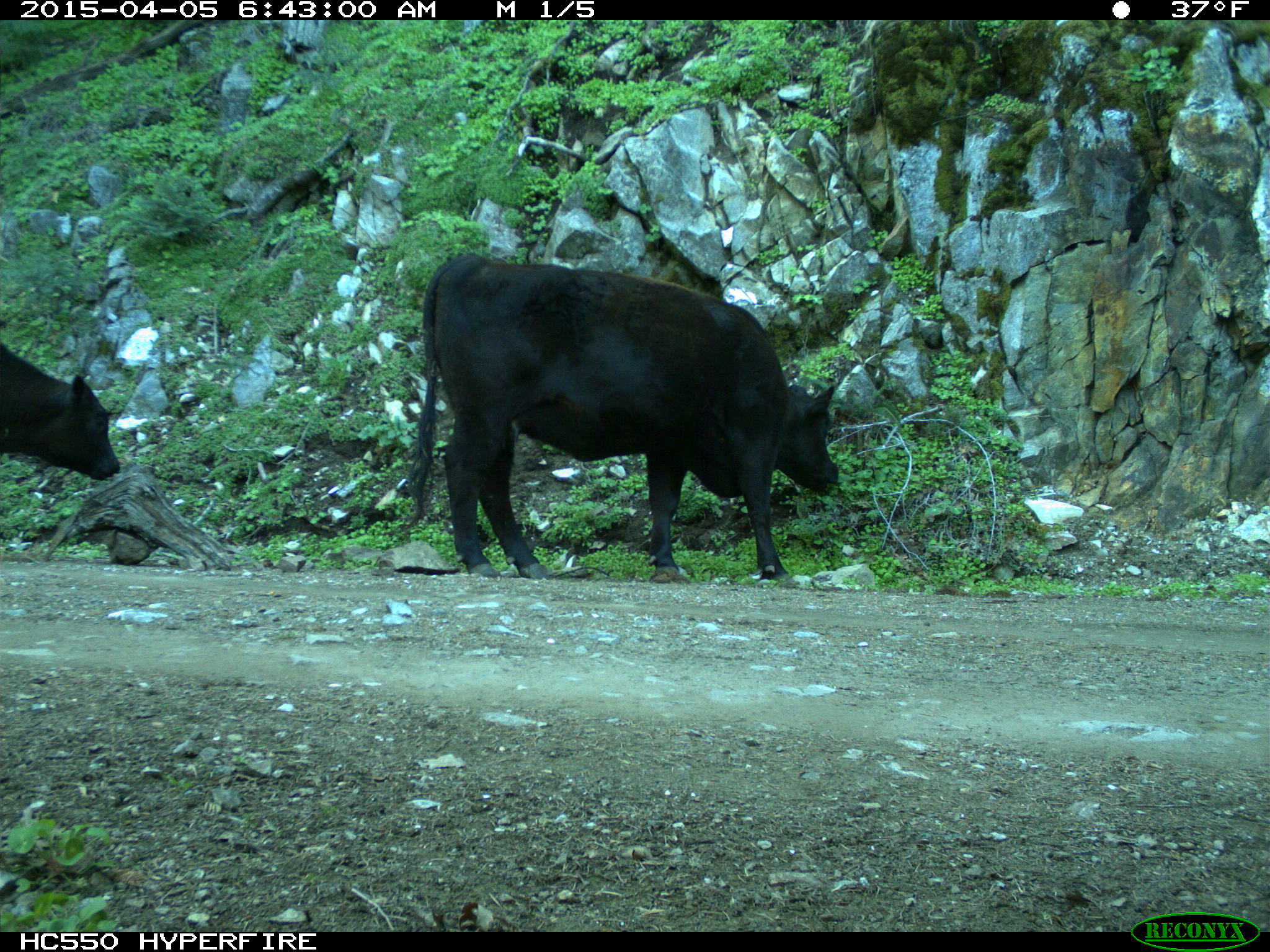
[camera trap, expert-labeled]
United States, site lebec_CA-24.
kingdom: Animalia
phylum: Chordata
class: Mammalia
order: Artiodactyla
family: Bovidae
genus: Bos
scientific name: Bos taurus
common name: domestic cow